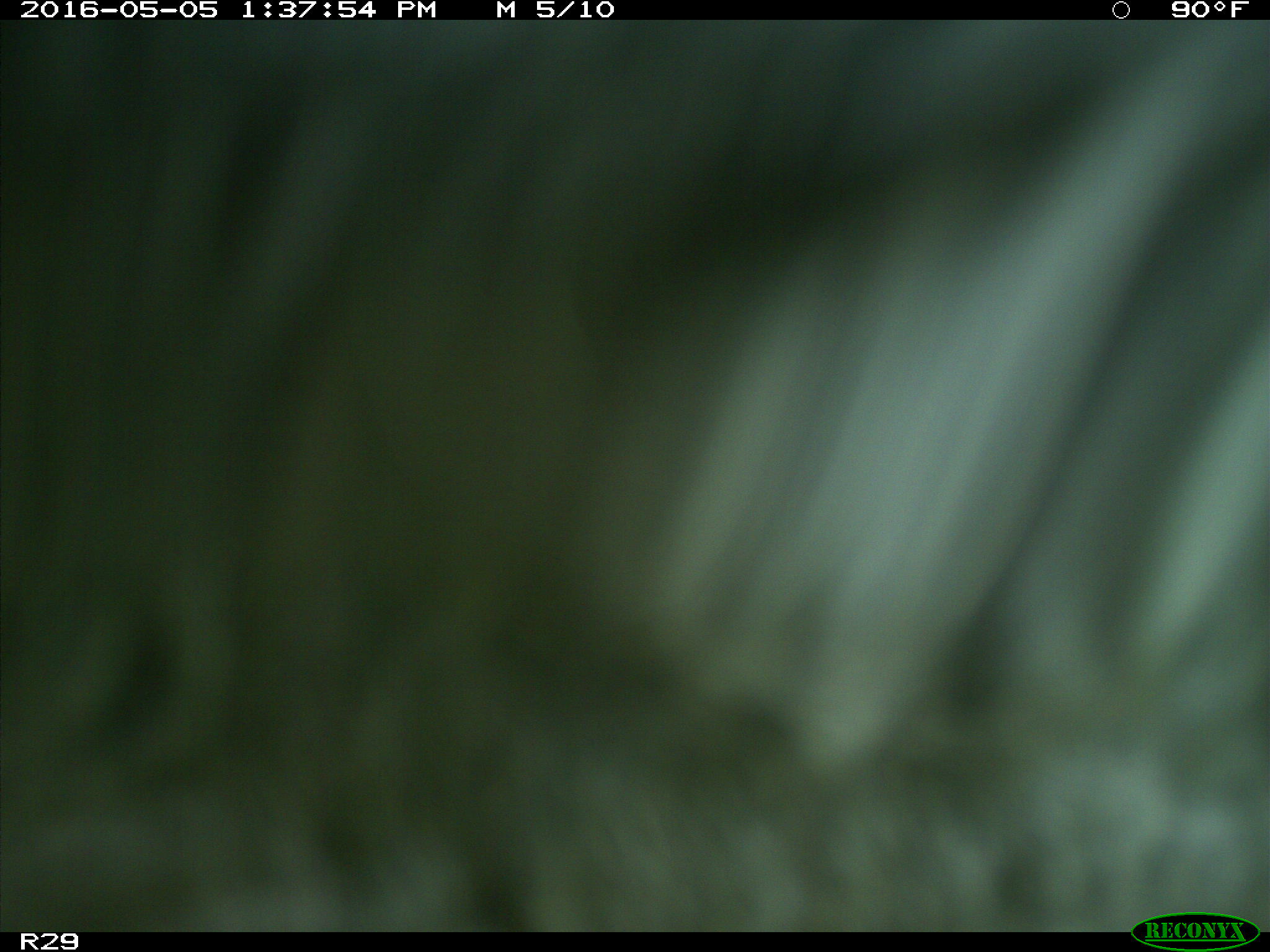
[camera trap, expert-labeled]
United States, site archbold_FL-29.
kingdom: Animalia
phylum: Chordata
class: Mammalia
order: Artiodactyla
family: Bovidae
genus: Bos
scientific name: Bos taurus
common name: domestic cow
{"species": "Bos taurus (domestic cow)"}